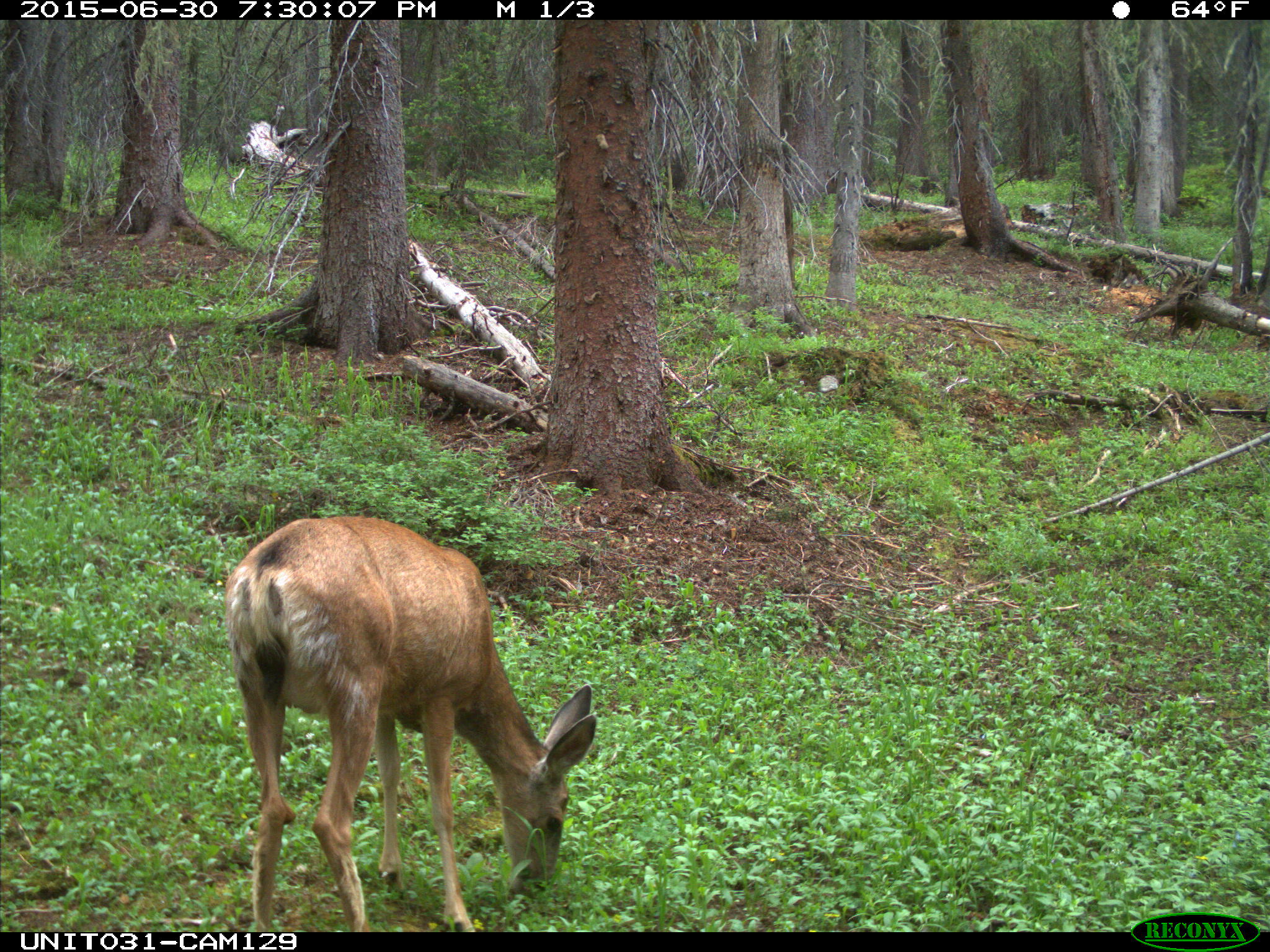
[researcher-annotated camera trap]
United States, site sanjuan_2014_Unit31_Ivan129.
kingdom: Animalia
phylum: Chordata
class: Mammalia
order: Artiodactyla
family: Cervidae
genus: Odocoileus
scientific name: Odocoileus hemionus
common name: mule deer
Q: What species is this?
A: Odocoileus hemionus (mule deer).